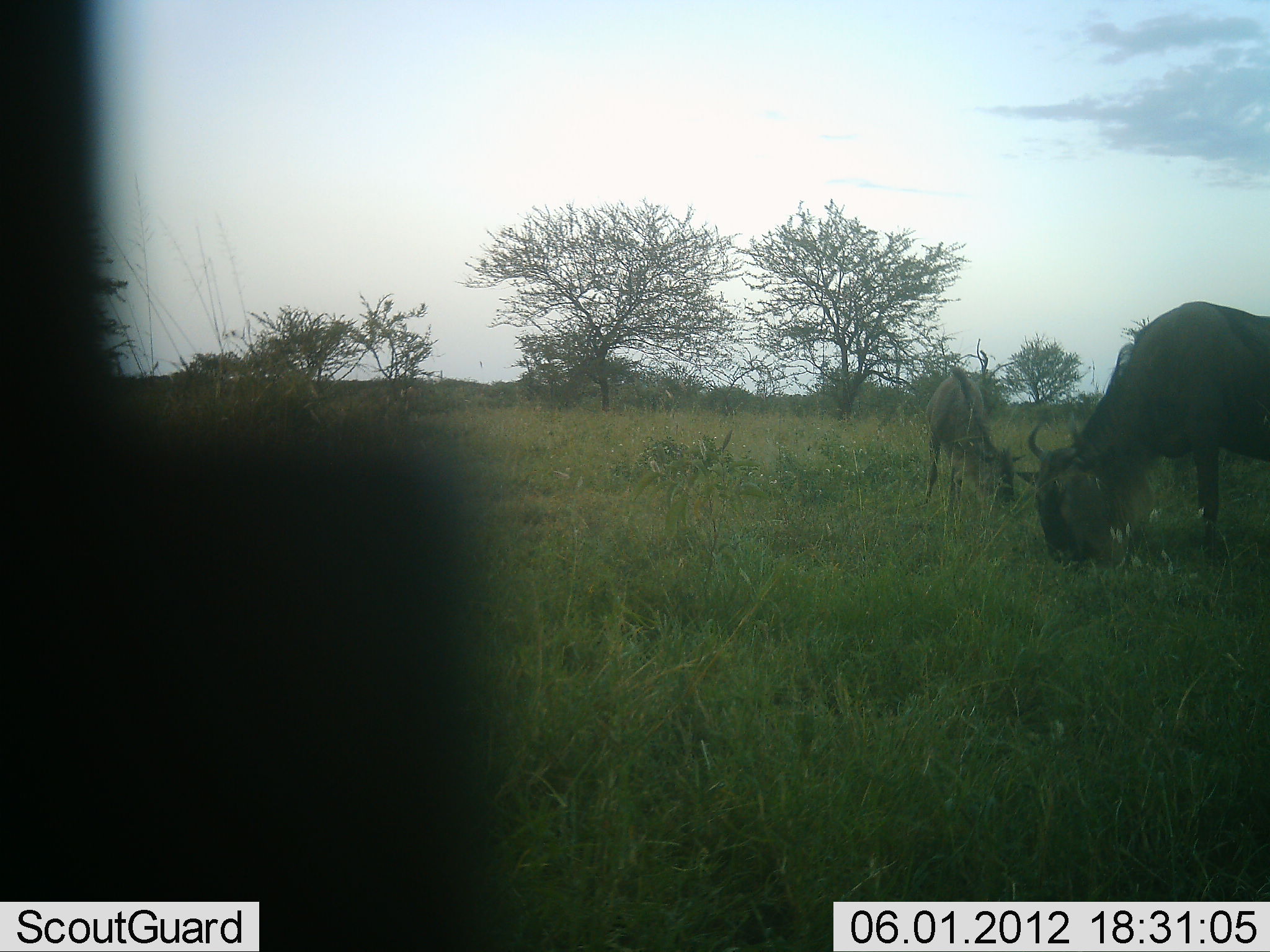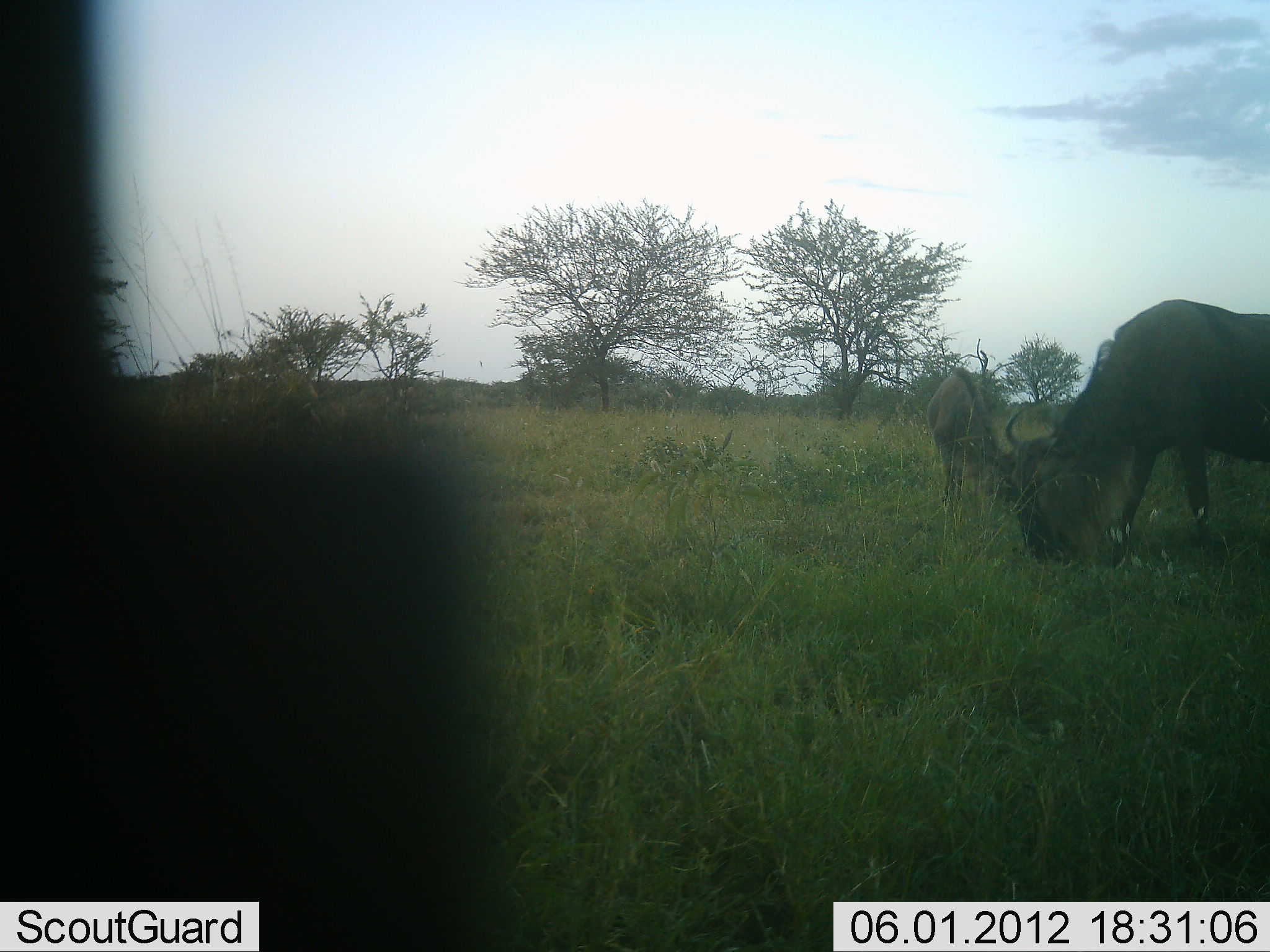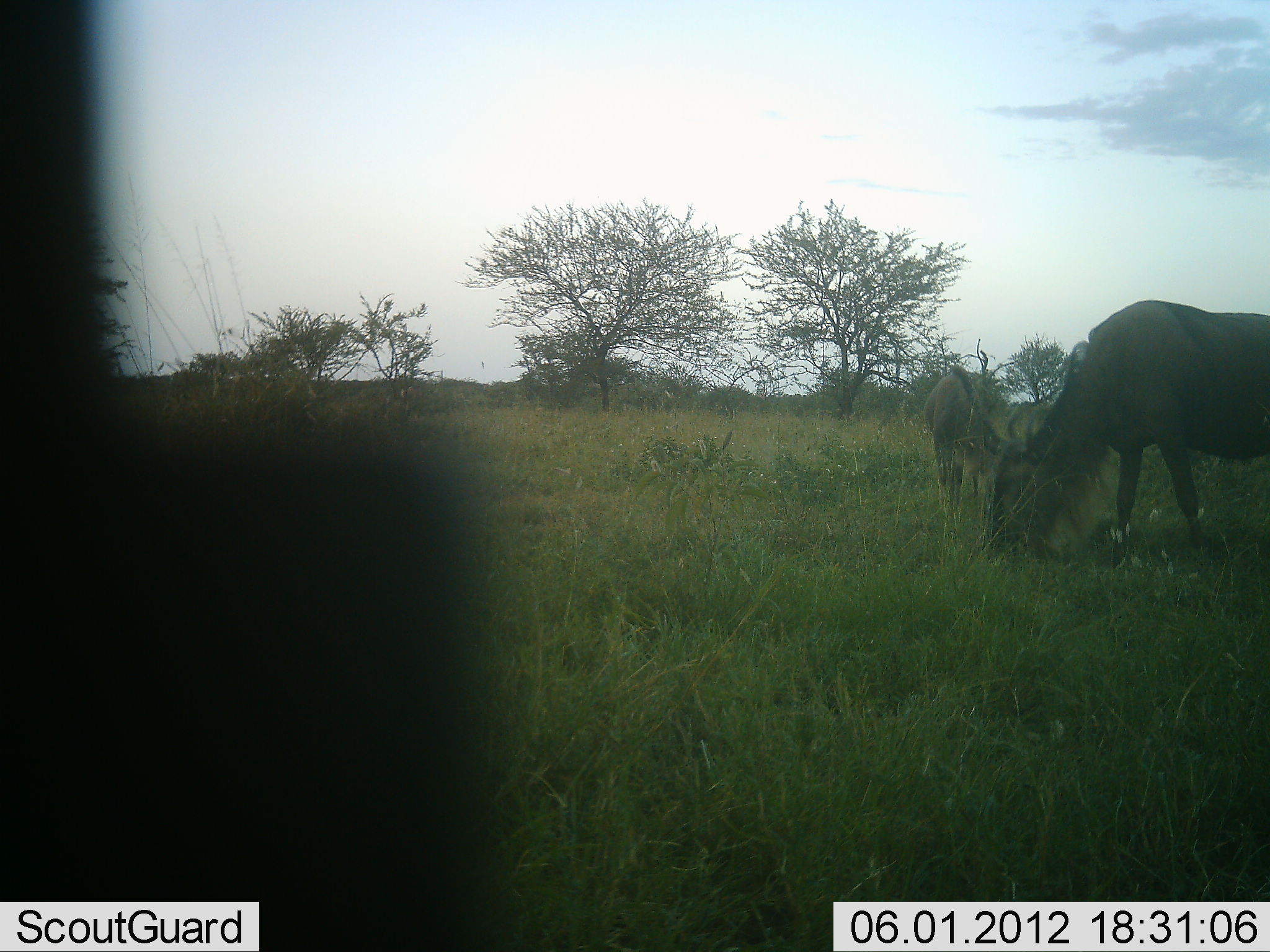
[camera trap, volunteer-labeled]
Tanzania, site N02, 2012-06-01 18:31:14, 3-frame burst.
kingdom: Animalia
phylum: Chordata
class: Mammalia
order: Artiodactyla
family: Bovidae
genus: Connochaetes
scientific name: Connochaetes taurinus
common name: blue wildebeest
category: wildebeest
Wildebeest (blue wildebeest) (Connochaetes taurinus), count 2. Behavior (volunteer vote fractions): standing 30%, resting 0%, moving 20%, interacting 0%. Young present (vote fraction): 10%. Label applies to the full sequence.